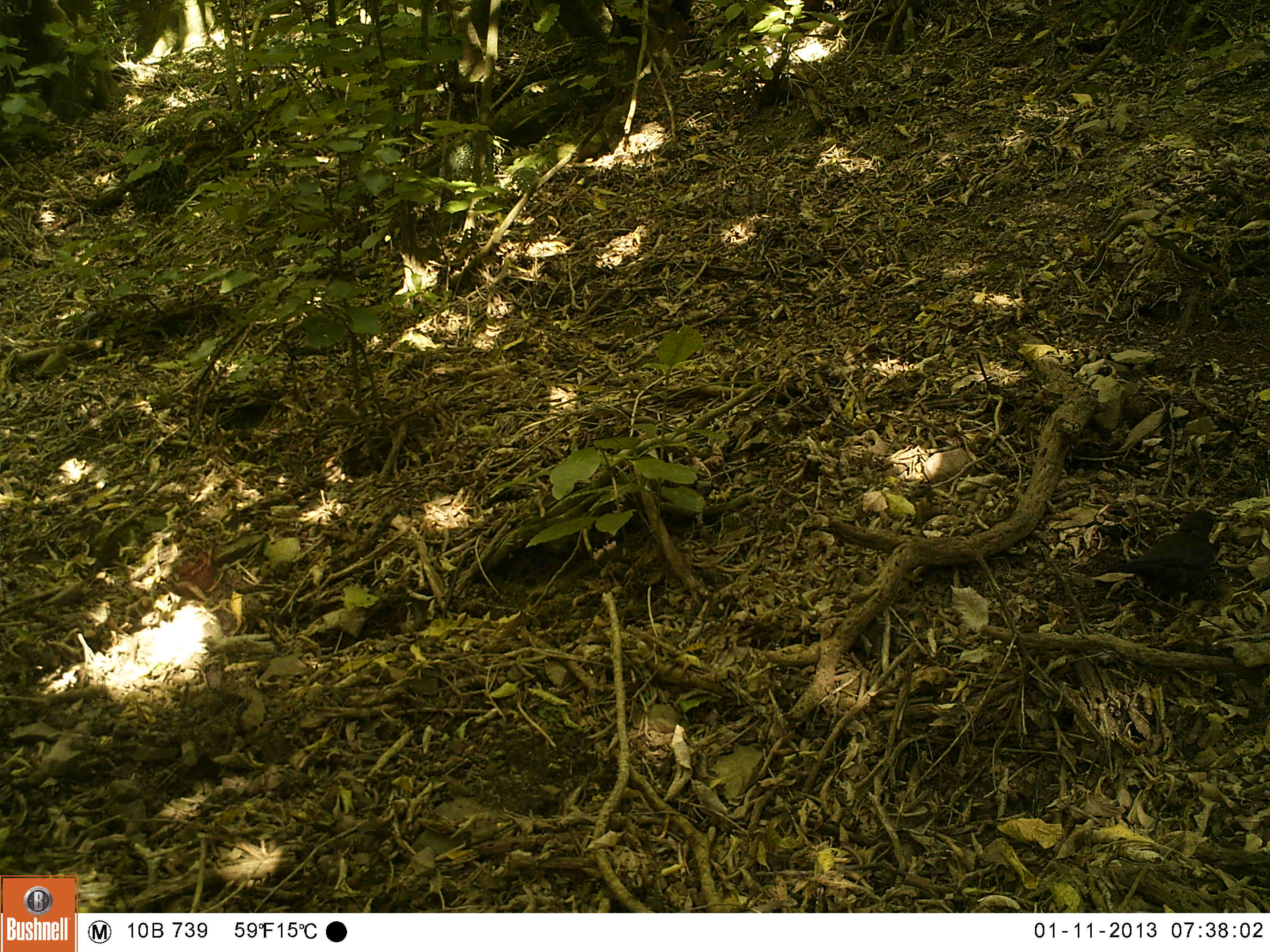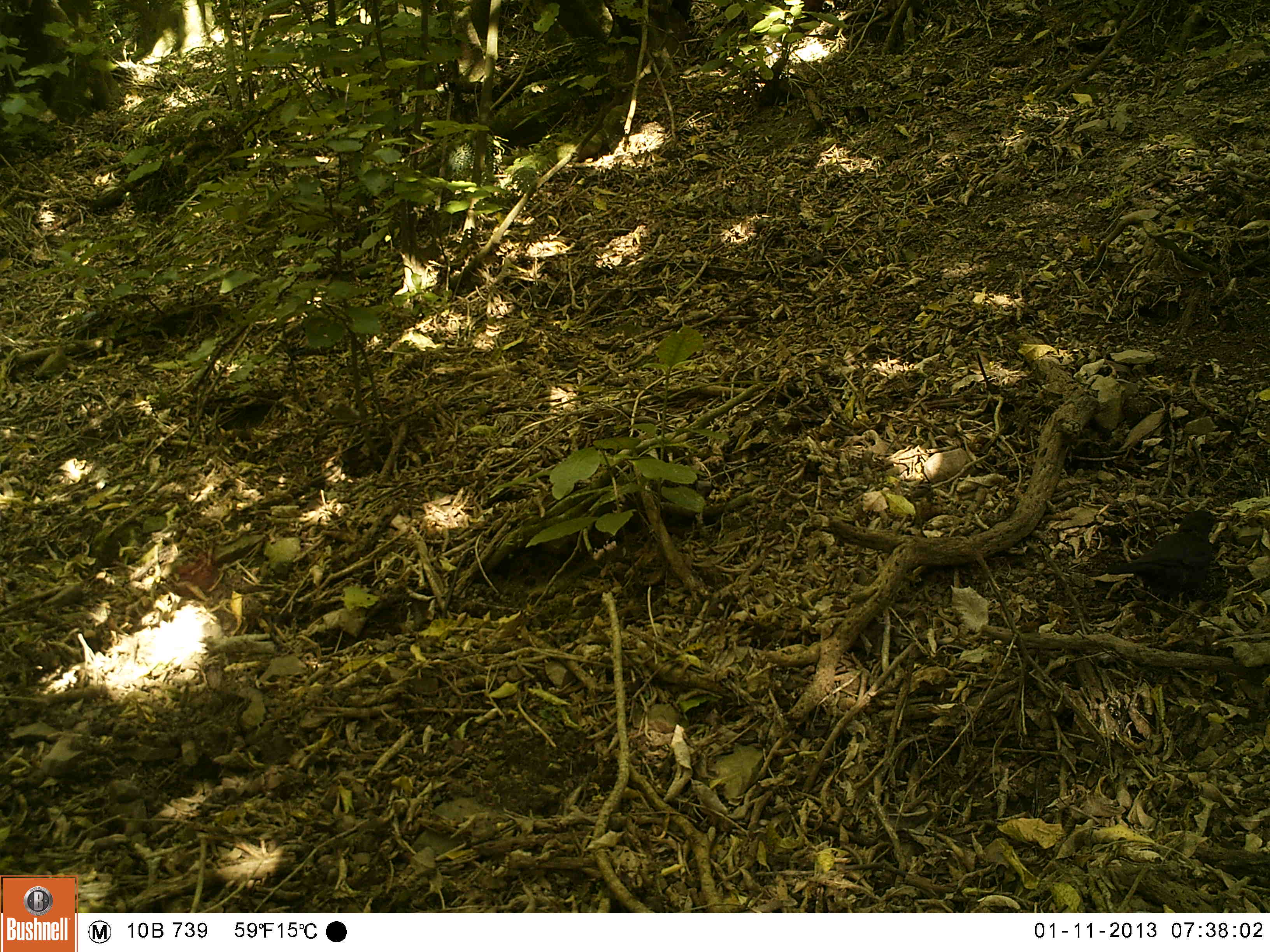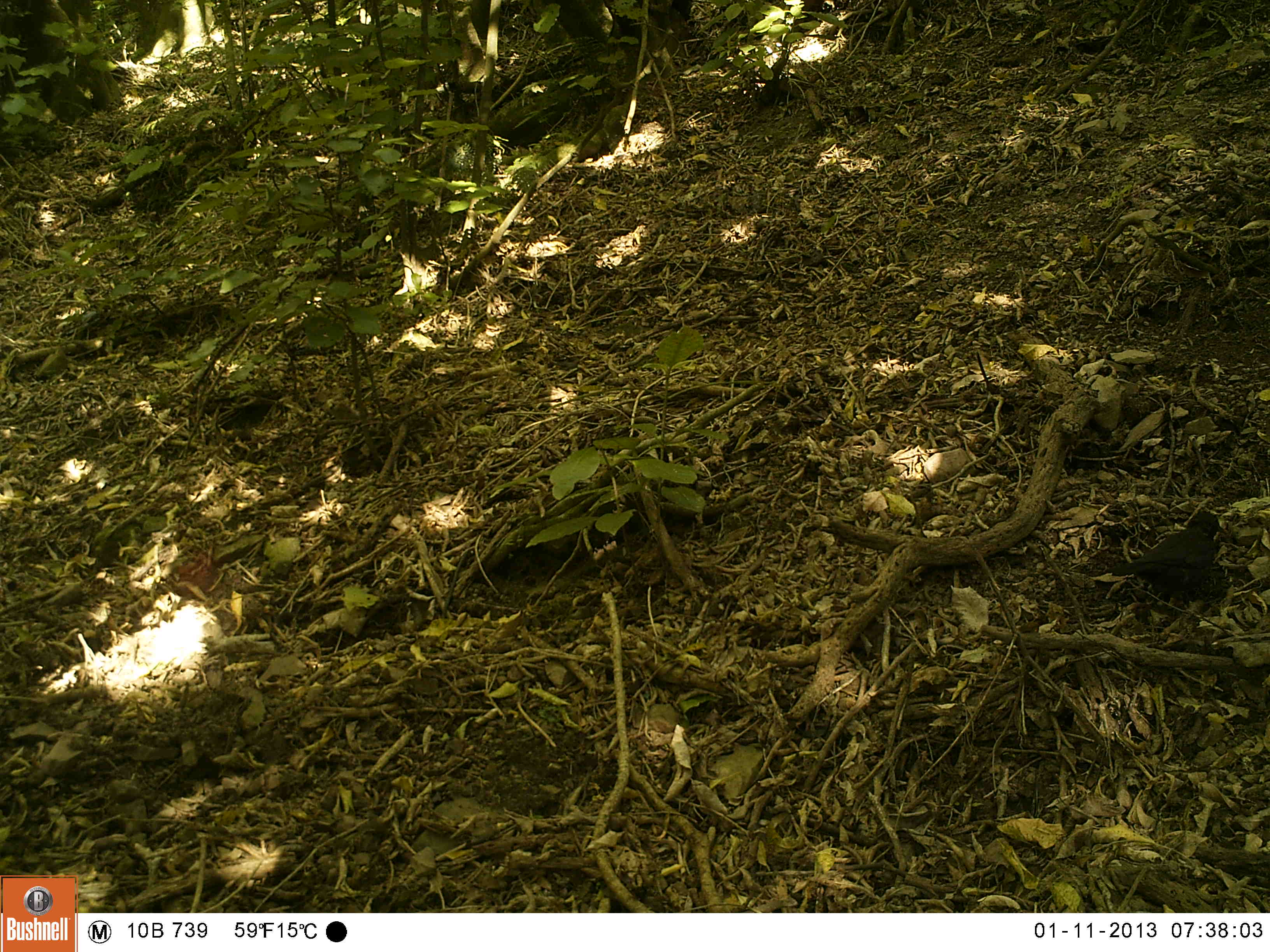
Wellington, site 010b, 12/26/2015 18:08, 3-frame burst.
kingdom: Animalia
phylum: Chordata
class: Aves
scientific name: Aves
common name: bird